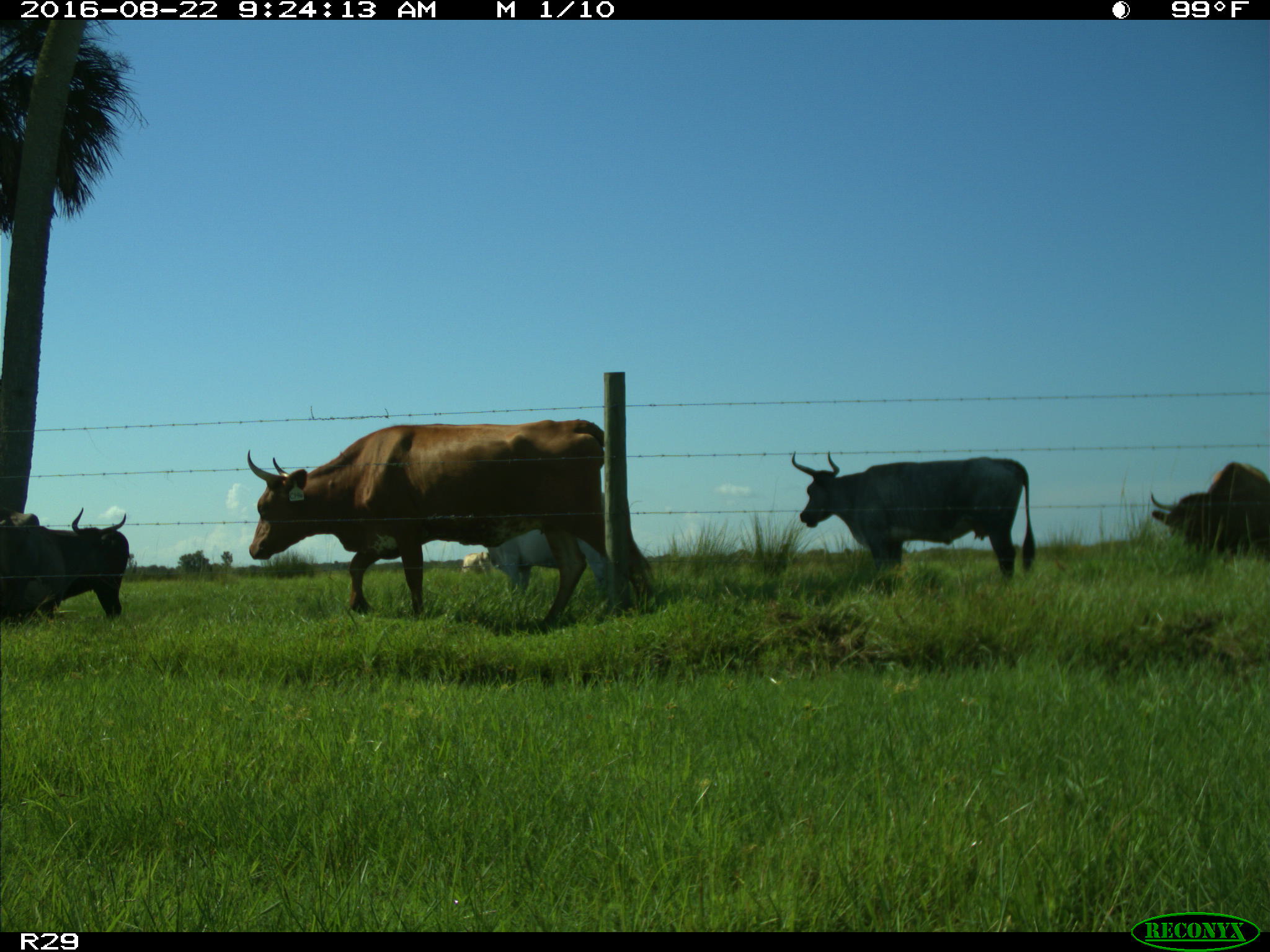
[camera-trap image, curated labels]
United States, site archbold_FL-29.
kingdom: Animalia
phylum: Chordata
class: Mammalia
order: Artiodactyla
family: Bovidae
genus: Bos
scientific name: Bos taurus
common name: domestic cow